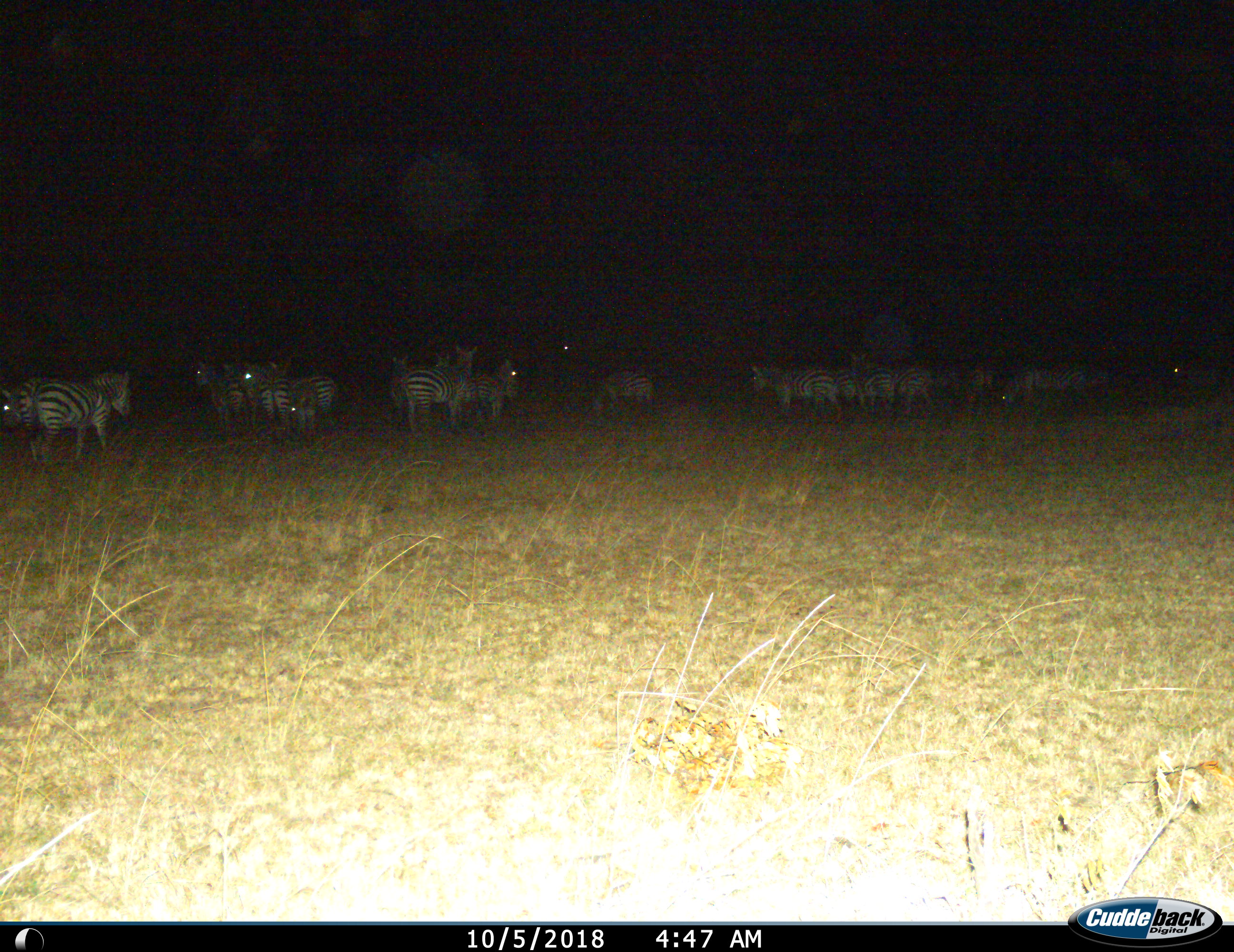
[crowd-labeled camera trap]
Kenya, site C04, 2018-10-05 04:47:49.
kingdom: Animalia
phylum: Chordata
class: Mammalia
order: Perissodactyla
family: Equidae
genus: Equus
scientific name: Equus quagga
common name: plains zebra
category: zebra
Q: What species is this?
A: Zebra (plains zebra) (Equus quagga).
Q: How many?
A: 11-50.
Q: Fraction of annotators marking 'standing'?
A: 90%.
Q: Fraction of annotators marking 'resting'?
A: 10%.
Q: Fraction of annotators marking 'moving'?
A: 40%.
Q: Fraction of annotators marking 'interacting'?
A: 30%.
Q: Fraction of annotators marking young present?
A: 0%.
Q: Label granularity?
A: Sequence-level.